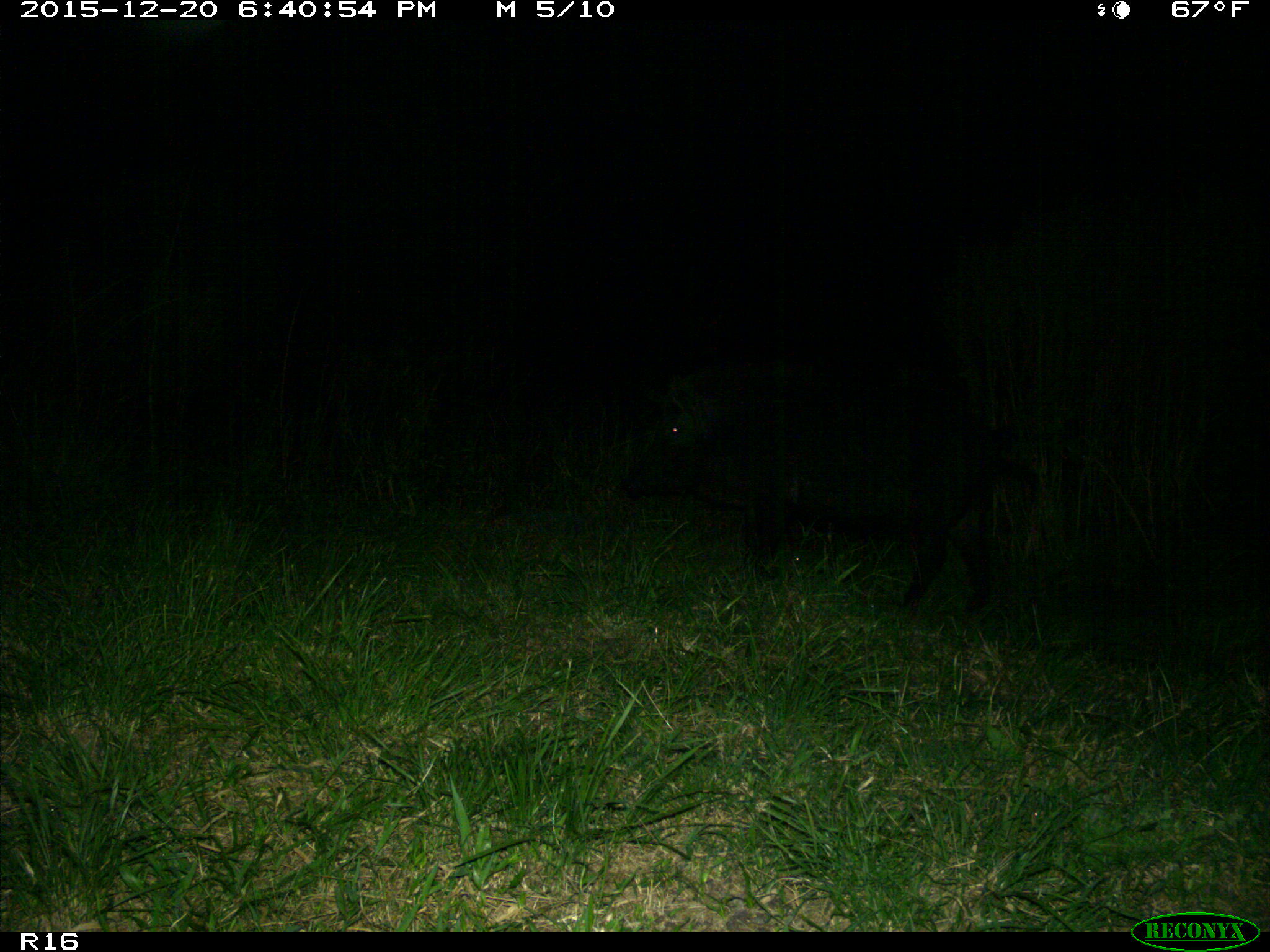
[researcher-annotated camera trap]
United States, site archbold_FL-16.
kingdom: Animalia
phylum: Chordata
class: Mammalia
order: Artiodactyla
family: Suidae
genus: Sus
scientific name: Sus scrofa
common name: wild boar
Sus scrofa (wild boar).